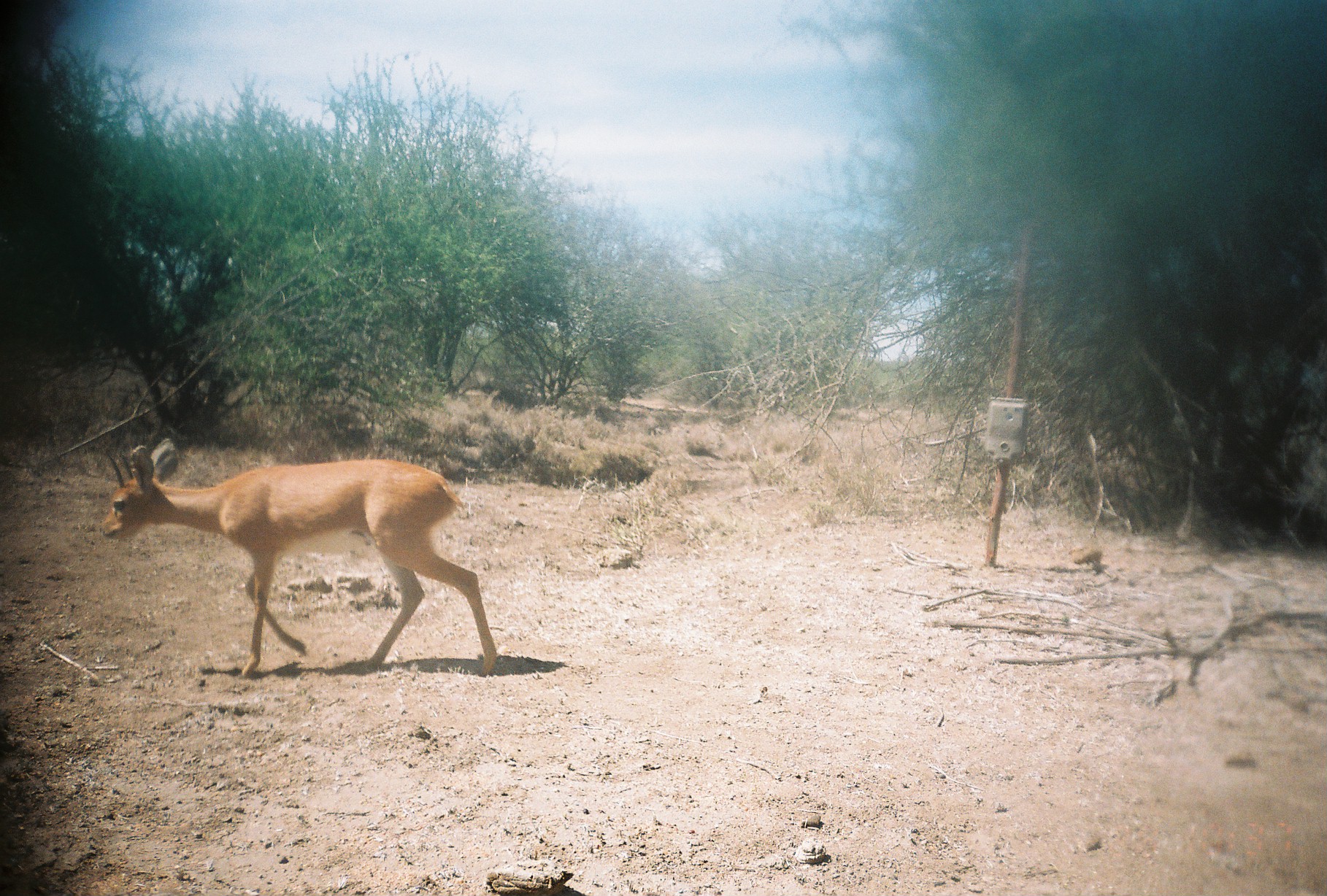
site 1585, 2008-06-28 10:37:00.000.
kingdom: Animalia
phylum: Chordata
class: Mammalia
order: Artiodactyla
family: Bovidae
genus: Raphicerus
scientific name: Raphicerus campestris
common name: steenbok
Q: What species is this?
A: Raphicerus campestris (steenbok).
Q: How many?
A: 1.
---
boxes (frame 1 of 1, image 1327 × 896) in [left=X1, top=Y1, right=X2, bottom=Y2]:
raphicerus campestris: [left=96, top=436, right=499, bottom=677]